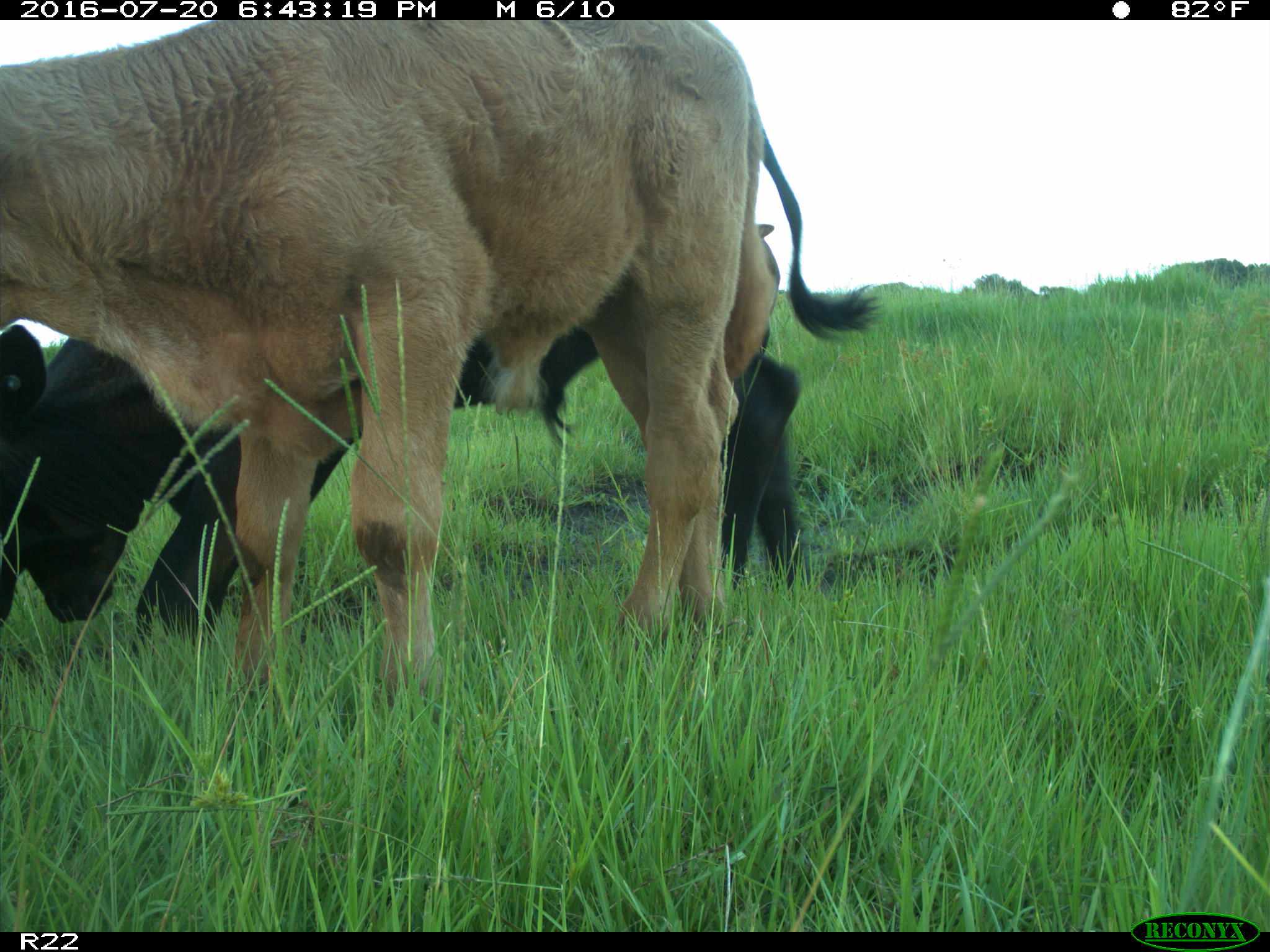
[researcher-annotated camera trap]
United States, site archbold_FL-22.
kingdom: Animalia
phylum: Chordata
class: Mammalia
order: Artiodactyla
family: Bovidae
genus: Bos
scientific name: Bos taurus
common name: domestic cow